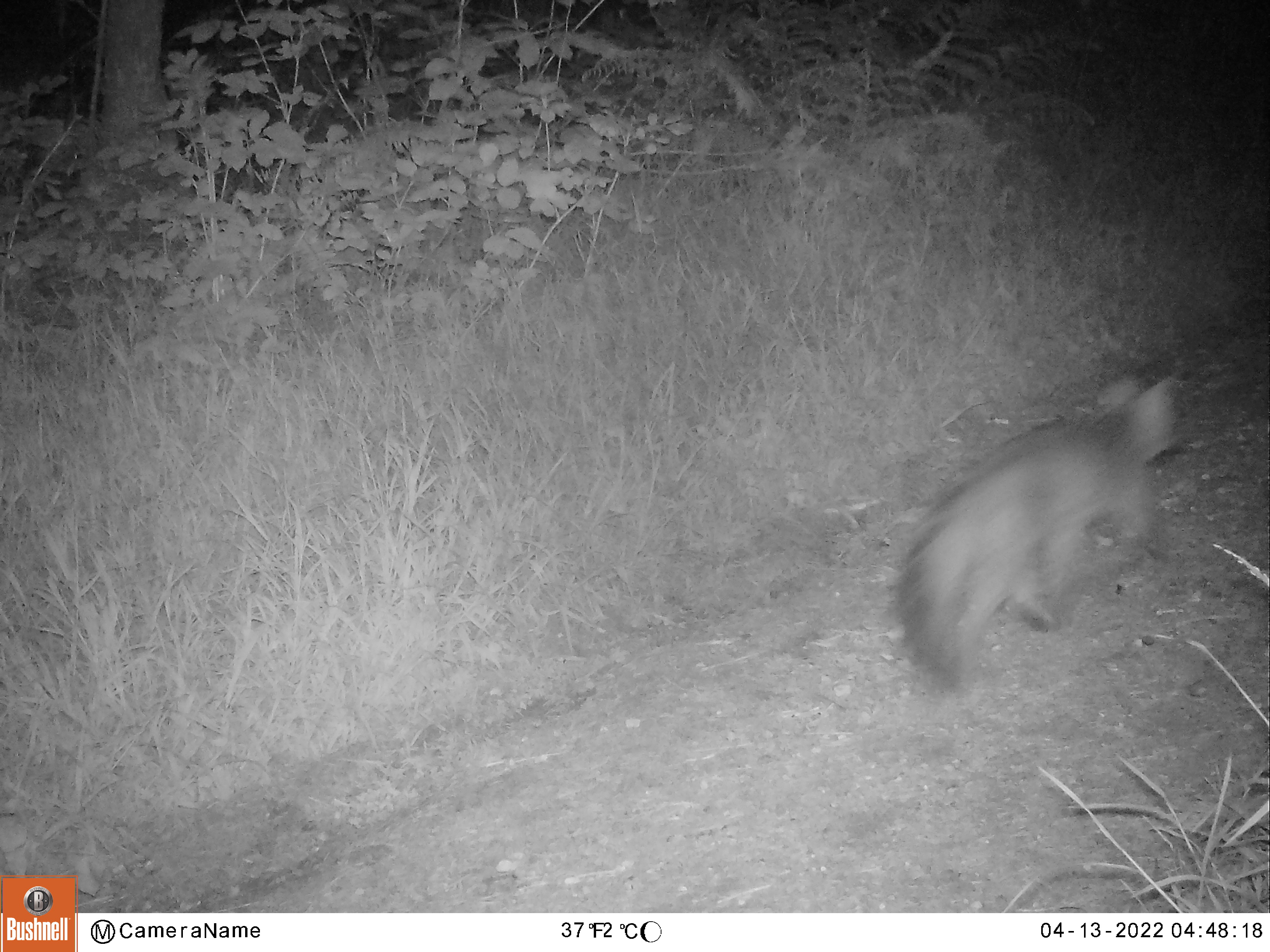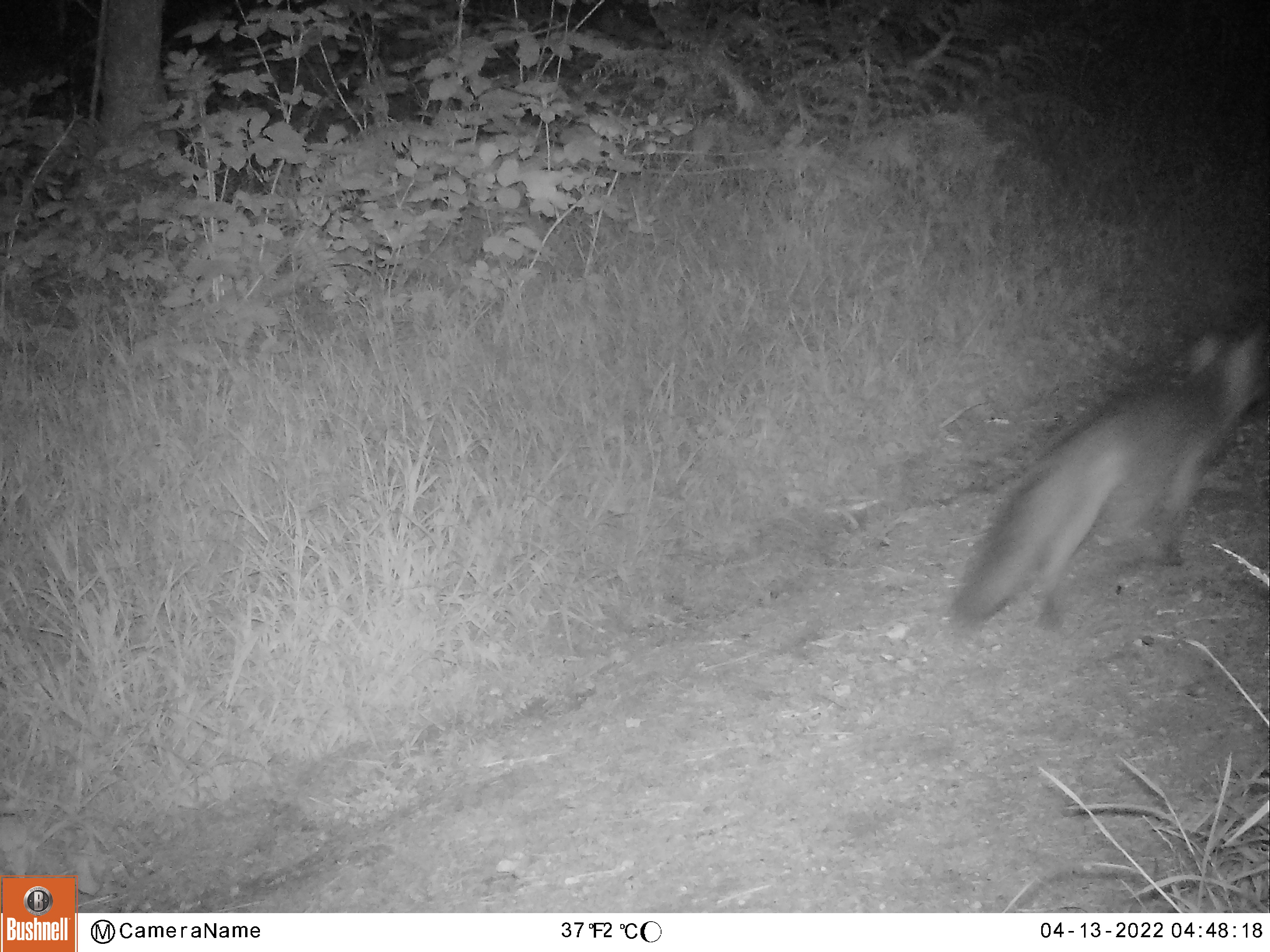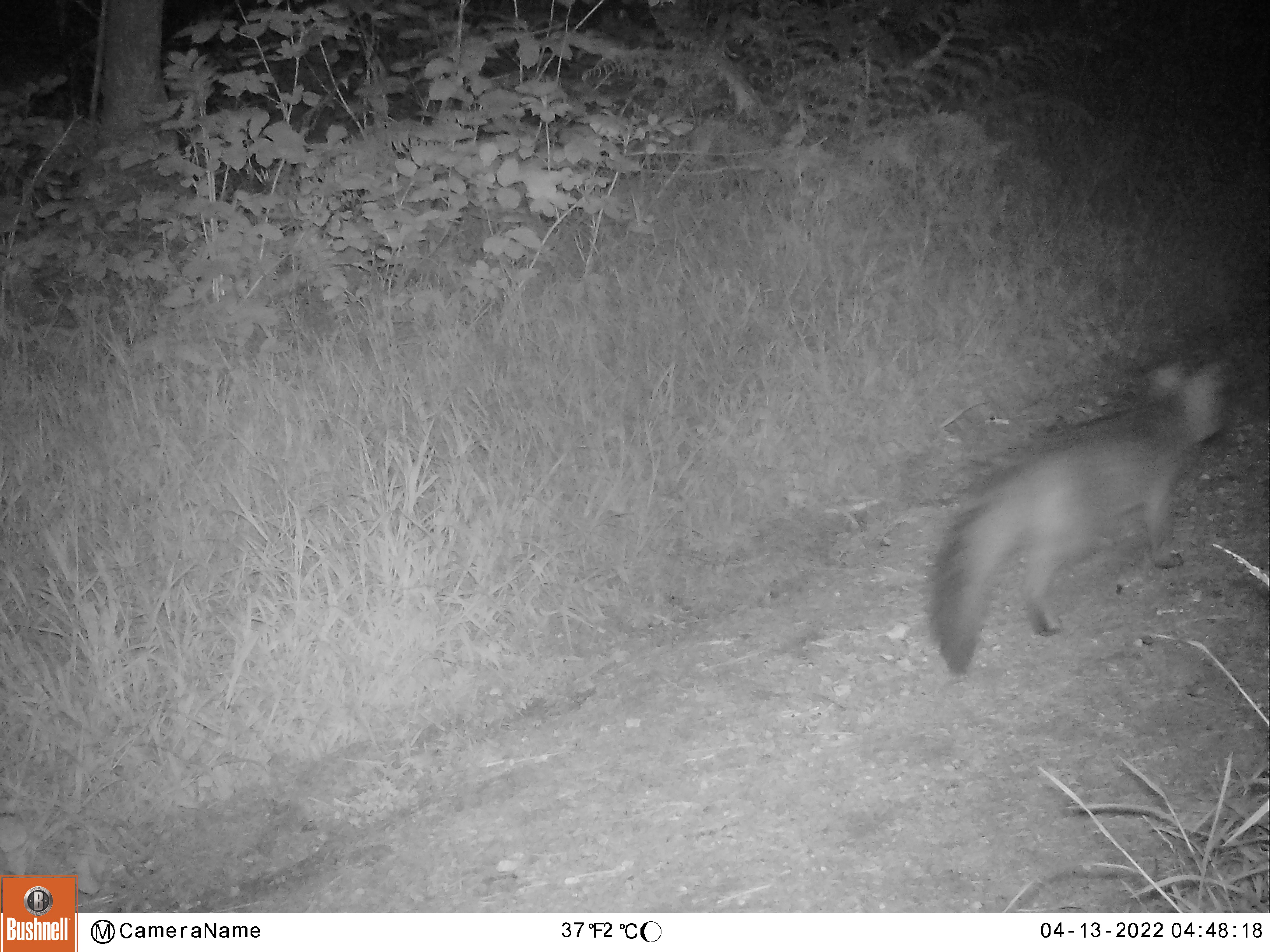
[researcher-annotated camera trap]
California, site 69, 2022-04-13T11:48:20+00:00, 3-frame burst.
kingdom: Animalia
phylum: Chordata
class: Mammalia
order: Carnivora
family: Canidae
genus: Urocyon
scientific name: Urocyon cinereoargenteus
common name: gray fox